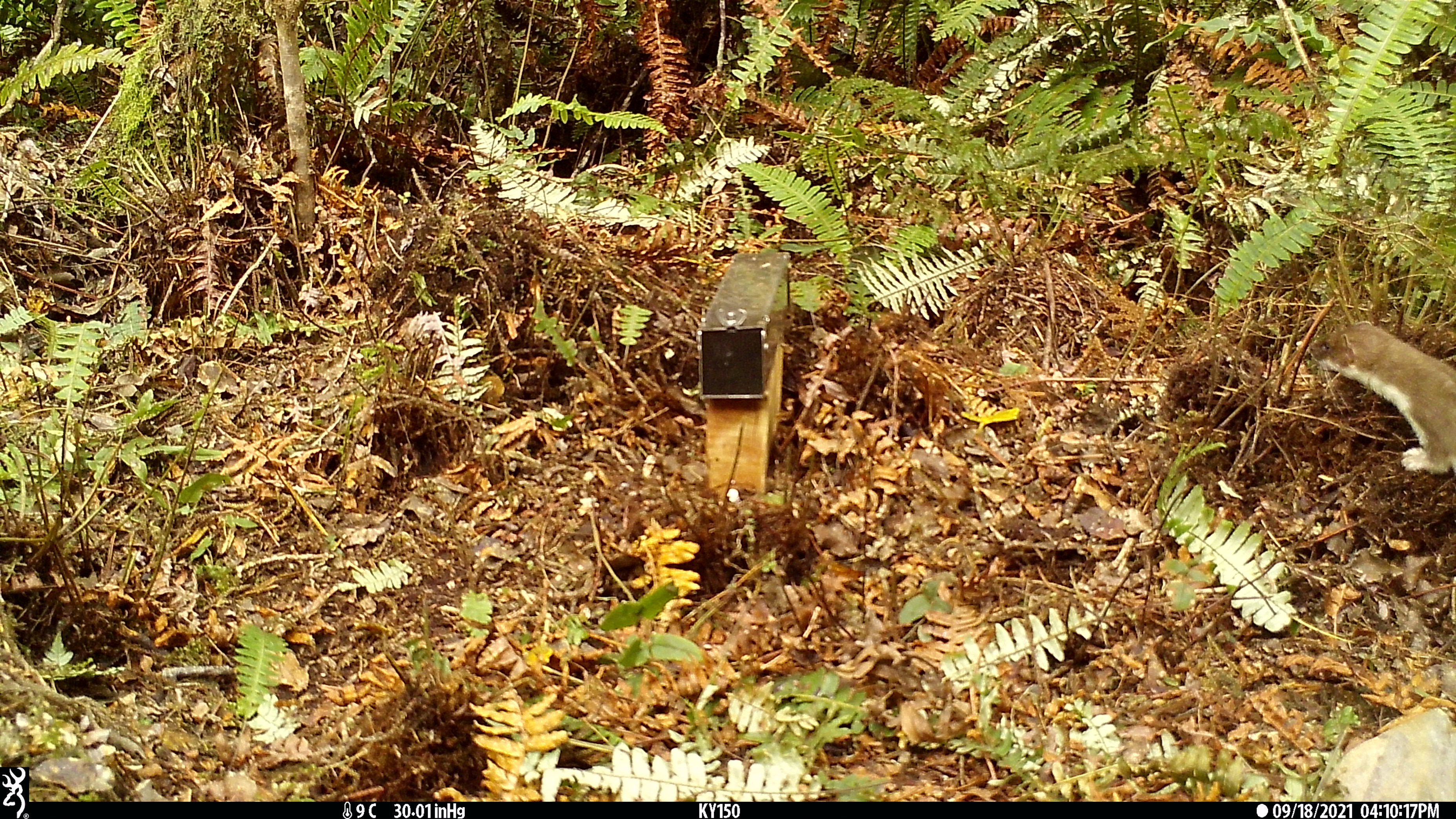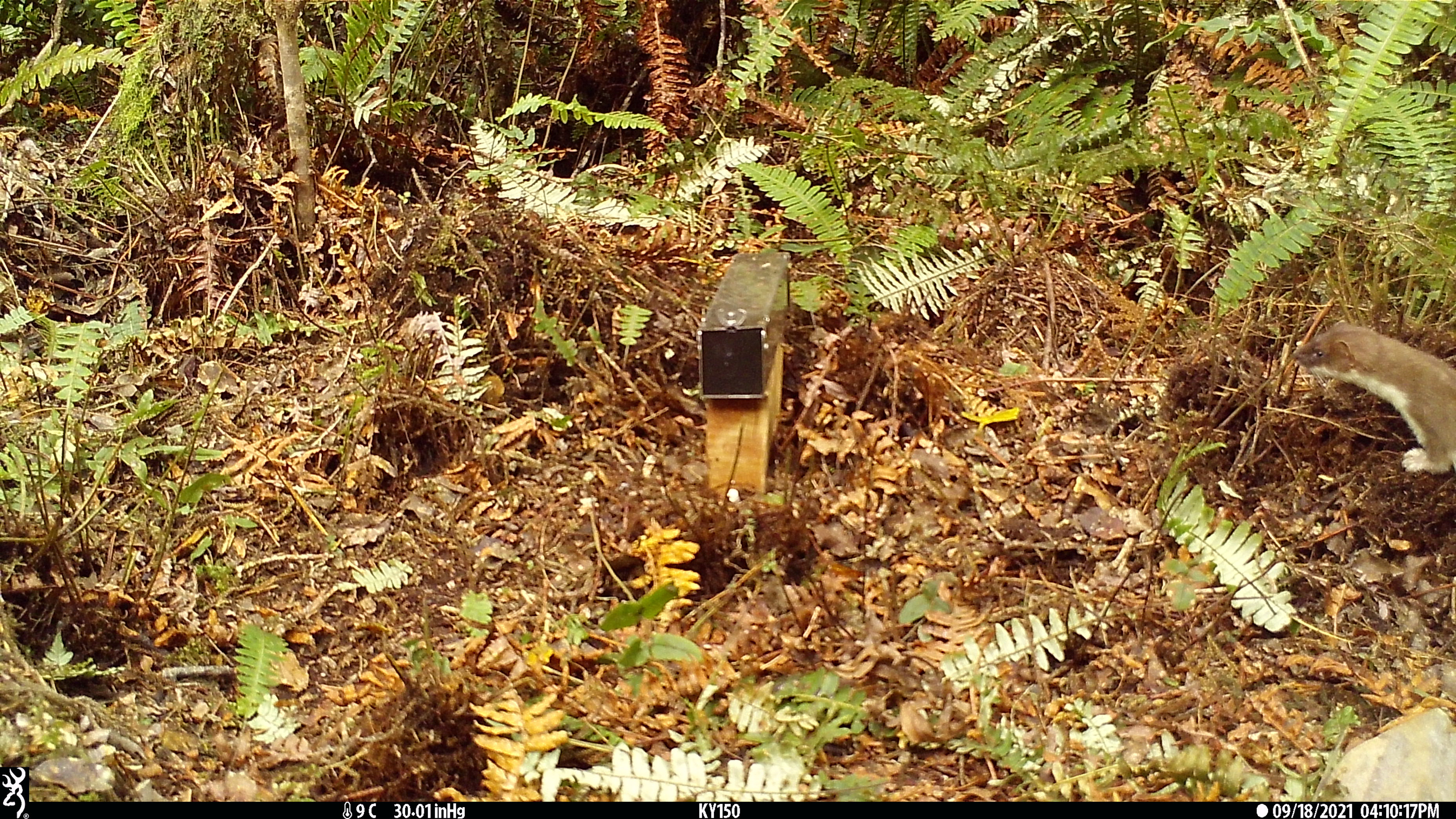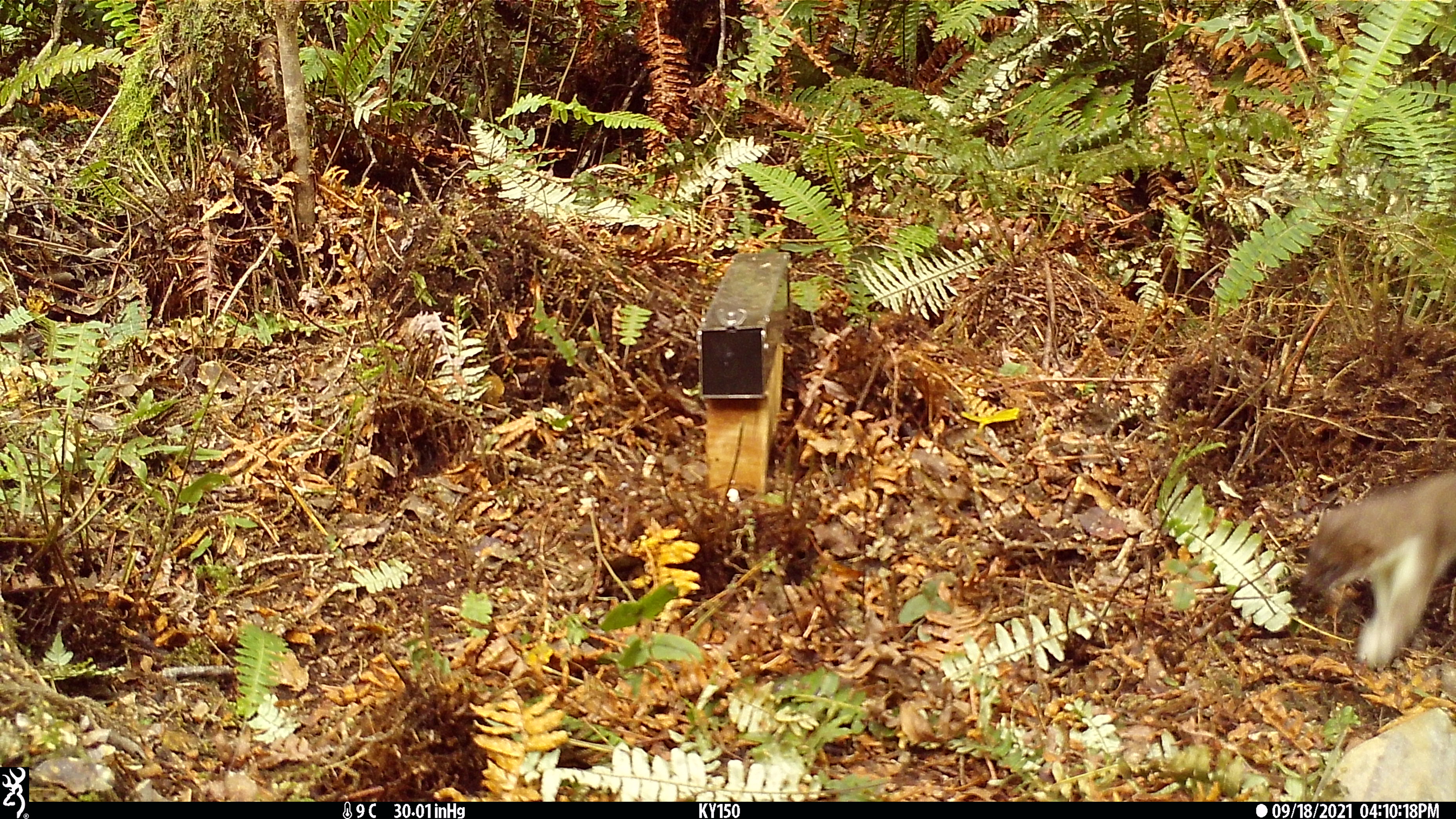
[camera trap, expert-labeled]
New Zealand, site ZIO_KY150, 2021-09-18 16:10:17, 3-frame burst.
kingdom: Animalia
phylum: Chordata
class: Mammalia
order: Carnivora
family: Mustelidae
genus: Mustela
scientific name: Mustela erminea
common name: stoat